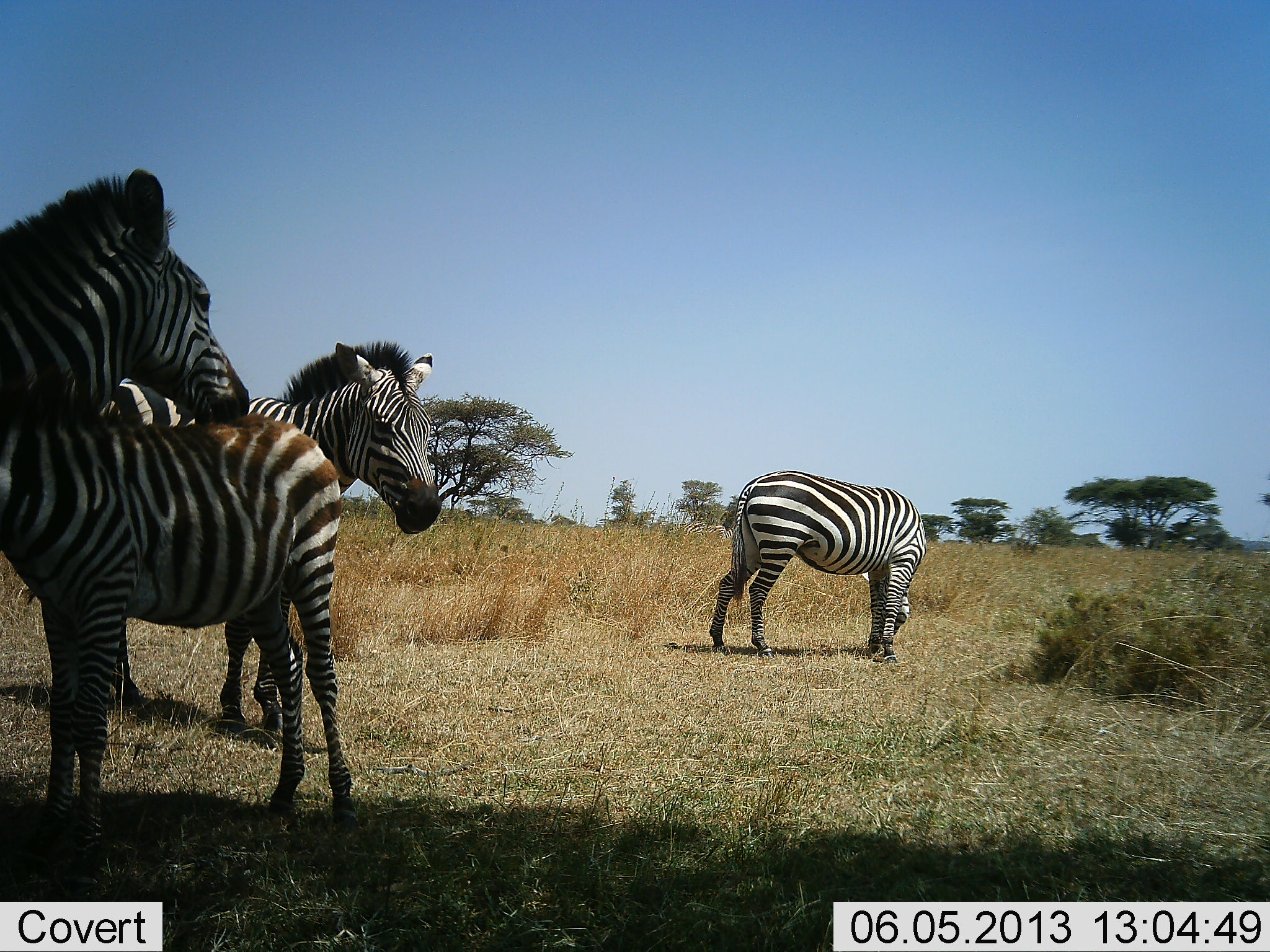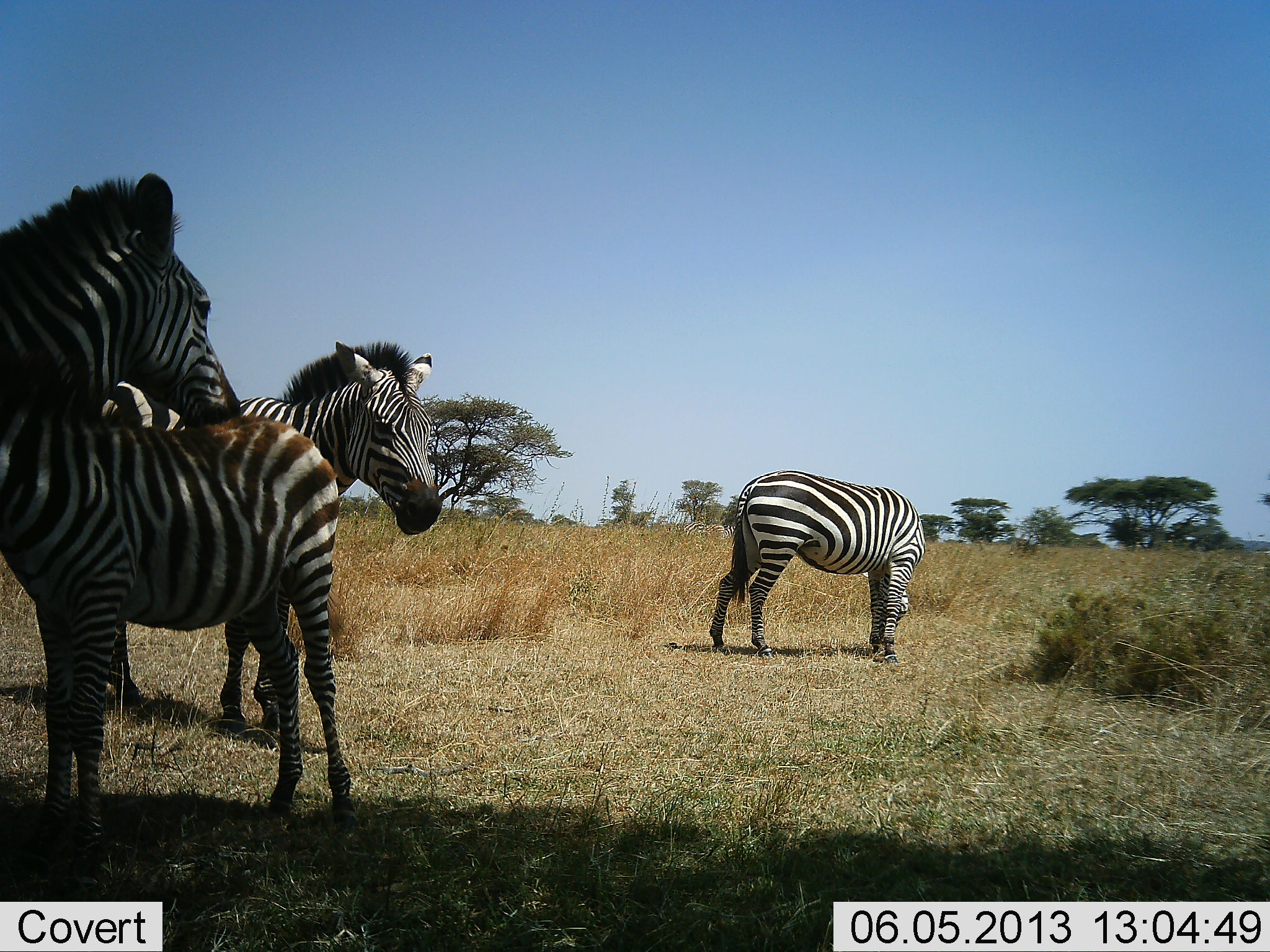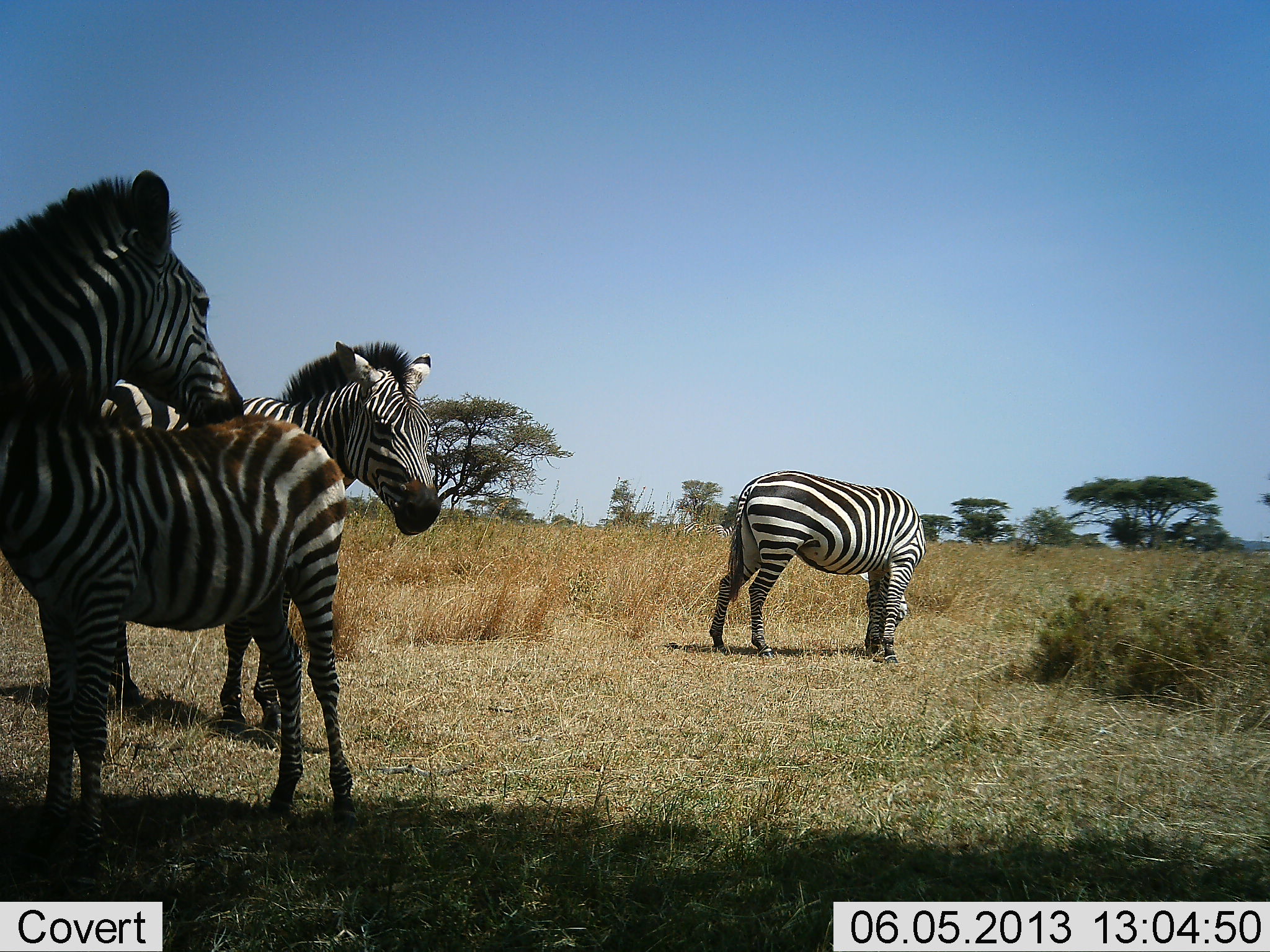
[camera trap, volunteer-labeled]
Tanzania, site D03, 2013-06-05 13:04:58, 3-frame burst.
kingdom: Animalia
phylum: Chordata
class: Mammalia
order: Perissodactyla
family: Equidae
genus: Equus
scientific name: Equus quagga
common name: plains zebra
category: zebra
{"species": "zebra (plains zebra) (Equus quagga)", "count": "4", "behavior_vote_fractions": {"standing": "100%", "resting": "0%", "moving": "0%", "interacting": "10%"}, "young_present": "90%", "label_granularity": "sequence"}